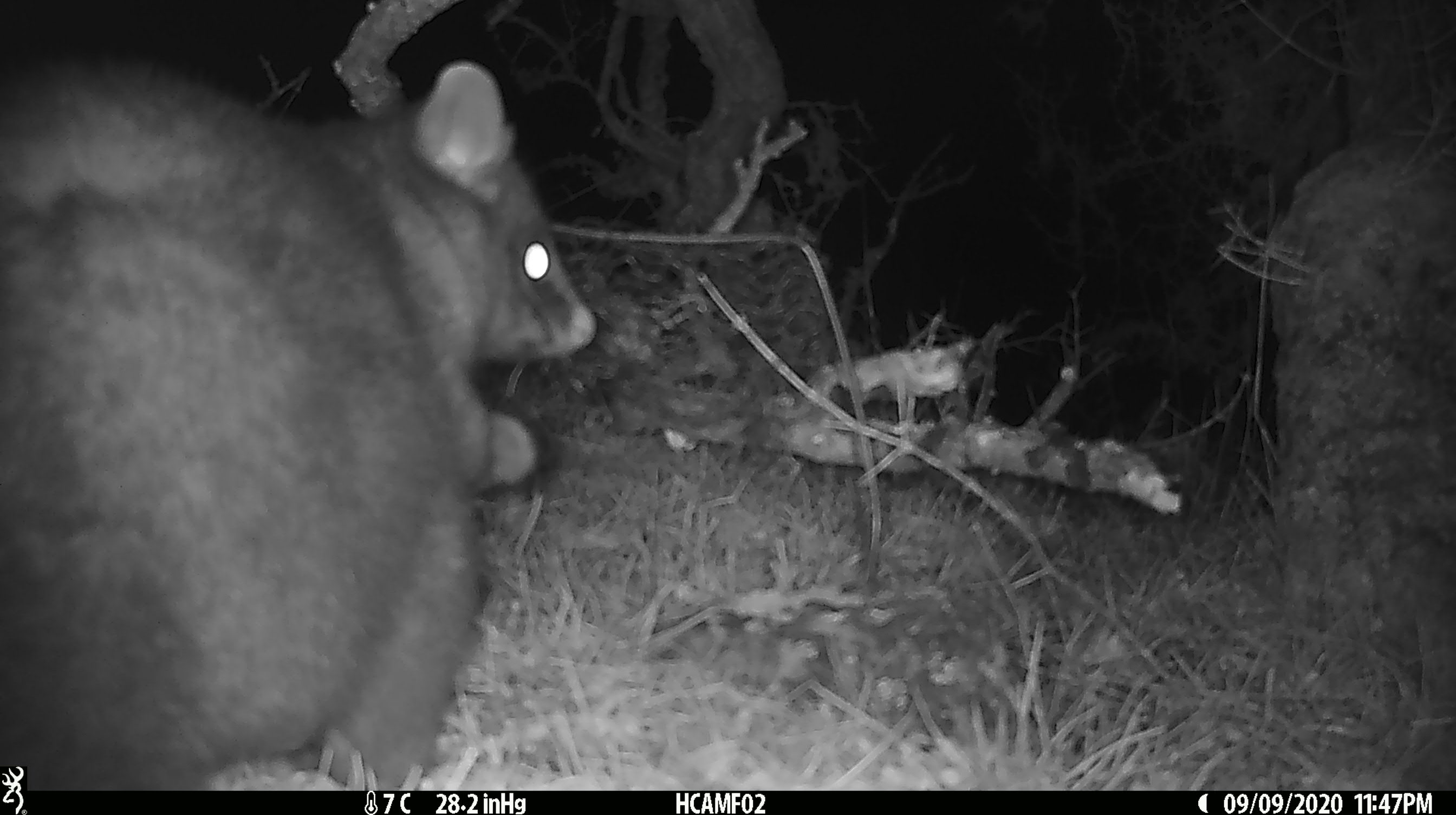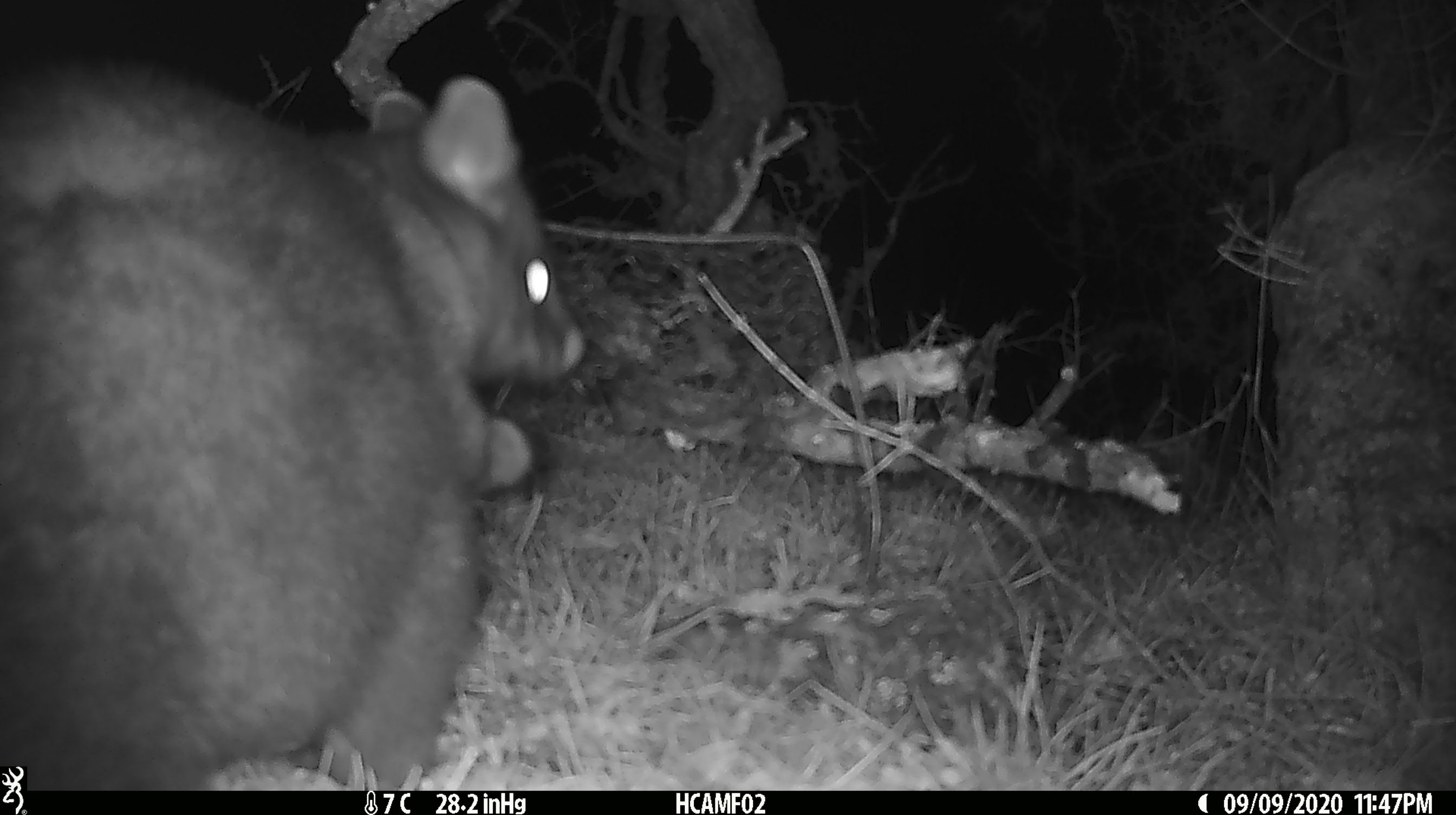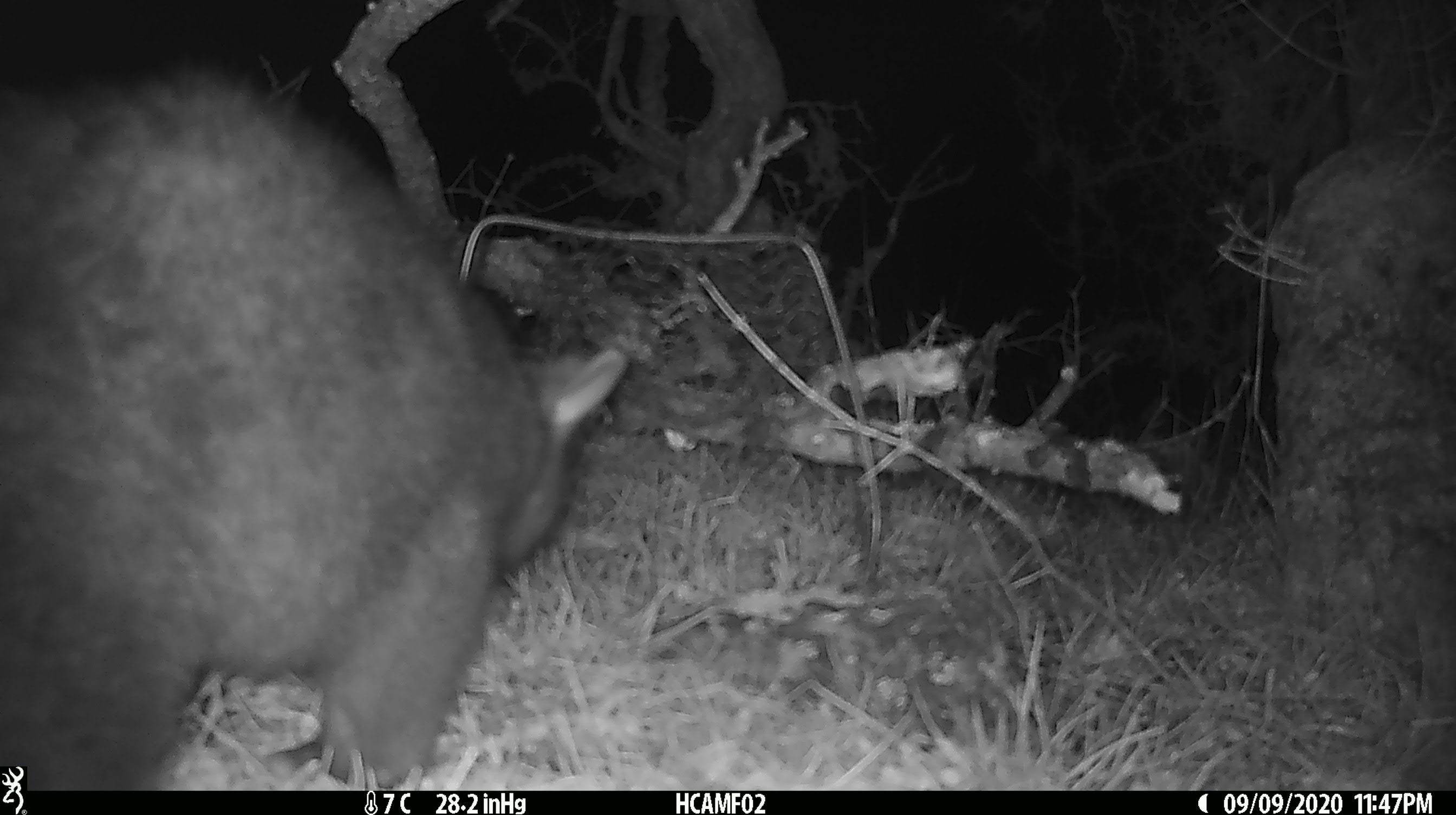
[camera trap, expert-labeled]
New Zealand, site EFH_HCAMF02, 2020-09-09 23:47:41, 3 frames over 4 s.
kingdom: Animalia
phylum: Chordata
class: Mammalia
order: Diprotodontia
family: Phalangeridae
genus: Trichosurus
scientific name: Trichosurus vulpecula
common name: common brushtail possum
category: possum